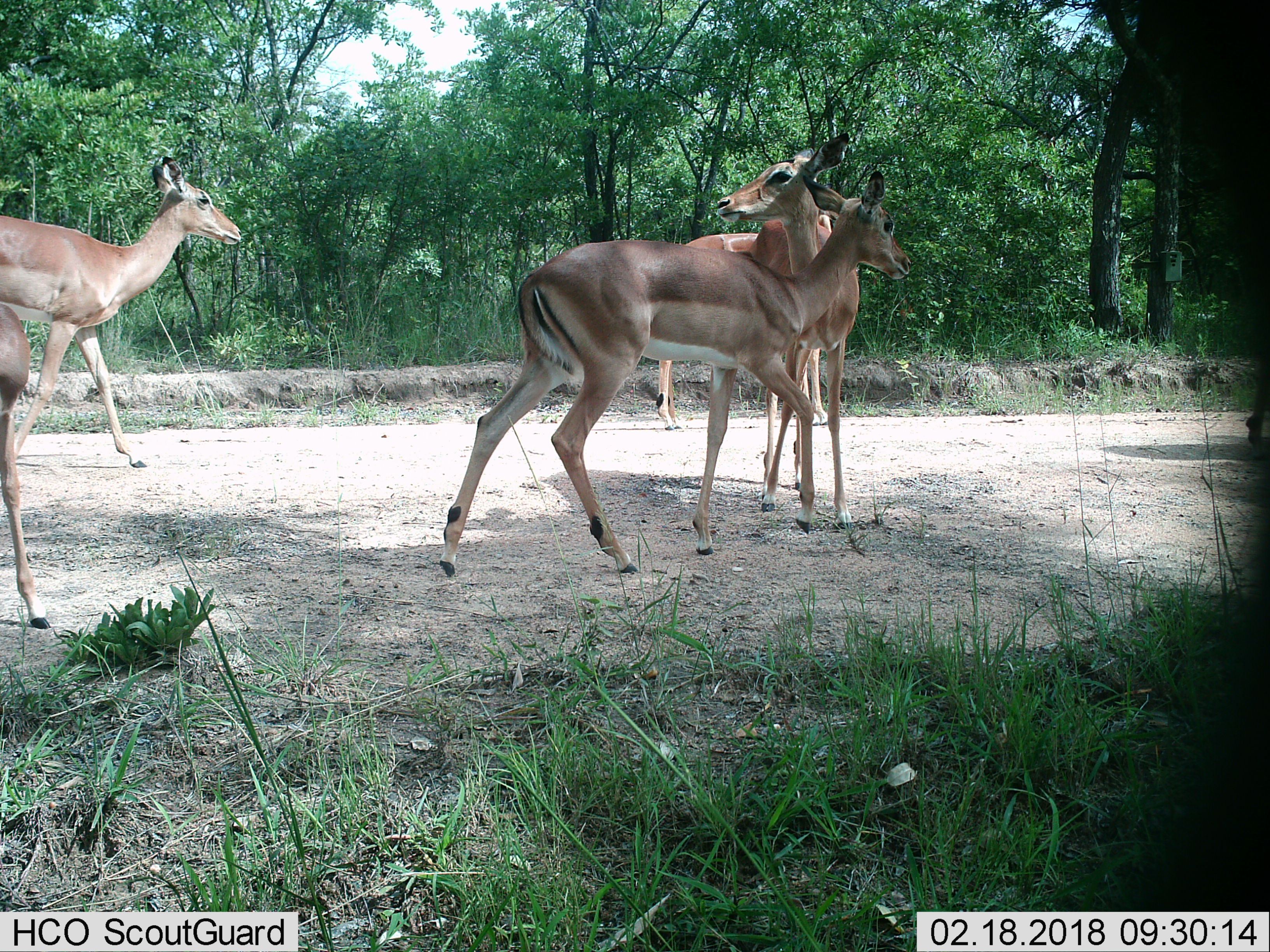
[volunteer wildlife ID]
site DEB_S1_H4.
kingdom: Animalia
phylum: Chordata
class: Mammalia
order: Artiodactyla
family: Bovidae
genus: Aepyceros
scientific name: Aepyceros melampus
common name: impala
Impala (Aepyceros melampus), count 5. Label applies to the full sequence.